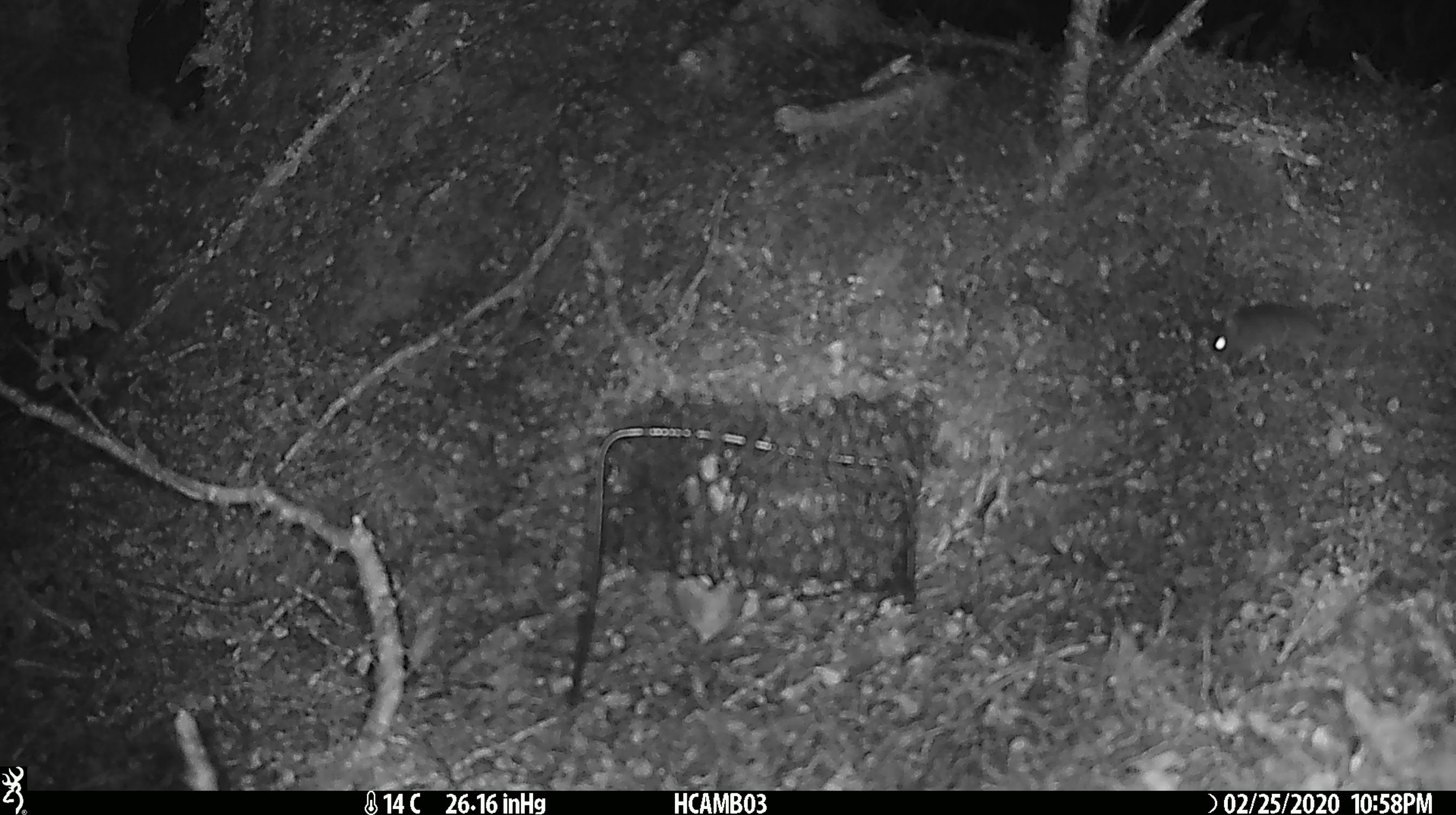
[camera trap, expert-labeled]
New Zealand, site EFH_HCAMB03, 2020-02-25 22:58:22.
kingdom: Animalia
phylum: Chordata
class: Mammalia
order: Rodentia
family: Muridae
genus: Mus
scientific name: Mus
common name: mouse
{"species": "mouse (Mus)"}